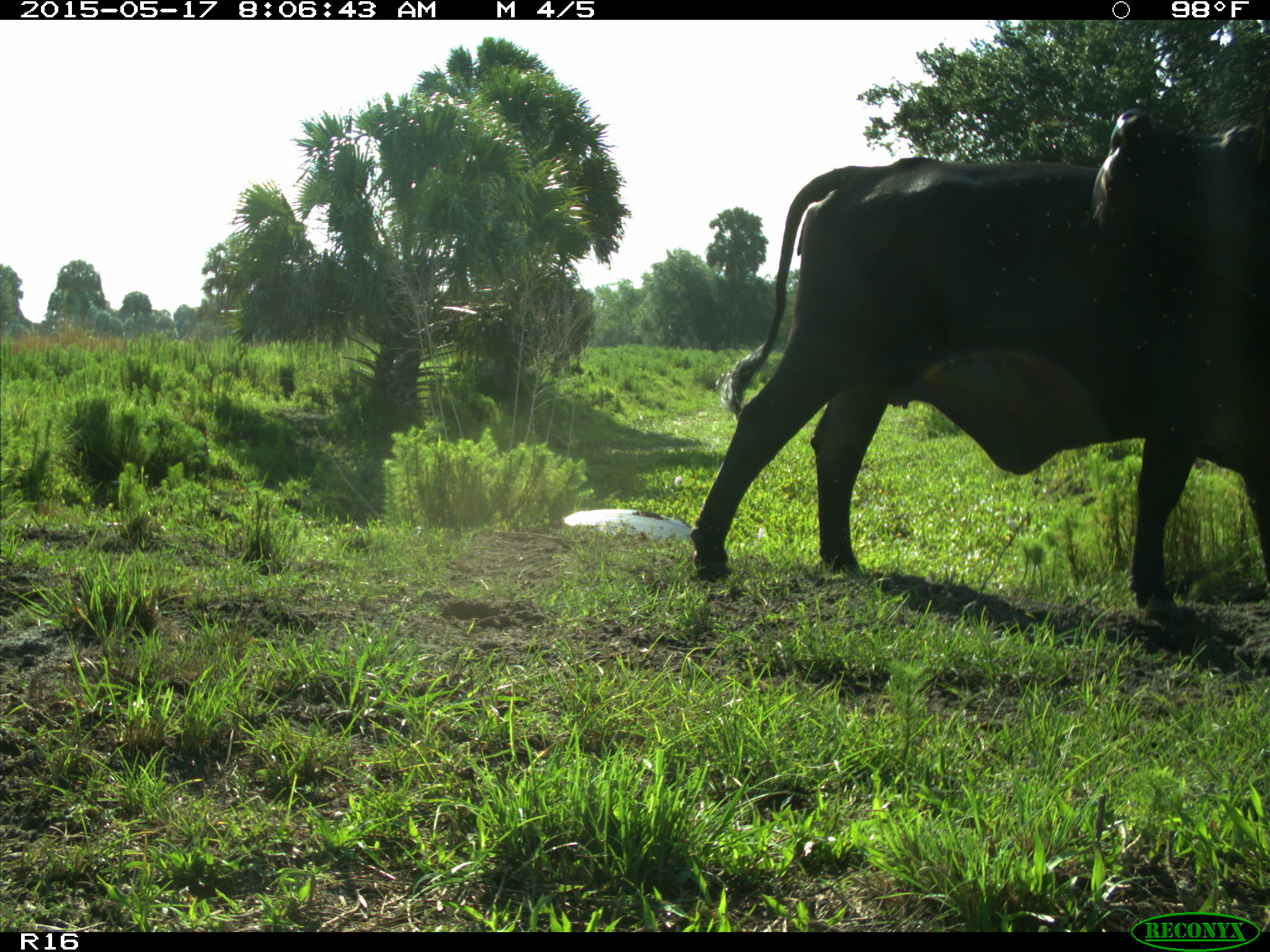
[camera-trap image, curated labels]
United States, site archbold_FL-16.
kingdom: Animalia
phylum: Chordata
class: Mammalia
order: Artiodactyla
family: Bovidae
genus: Bos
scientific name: Bos taurus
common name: domestic cow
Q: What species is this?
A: Bos taurus (domestic cow).